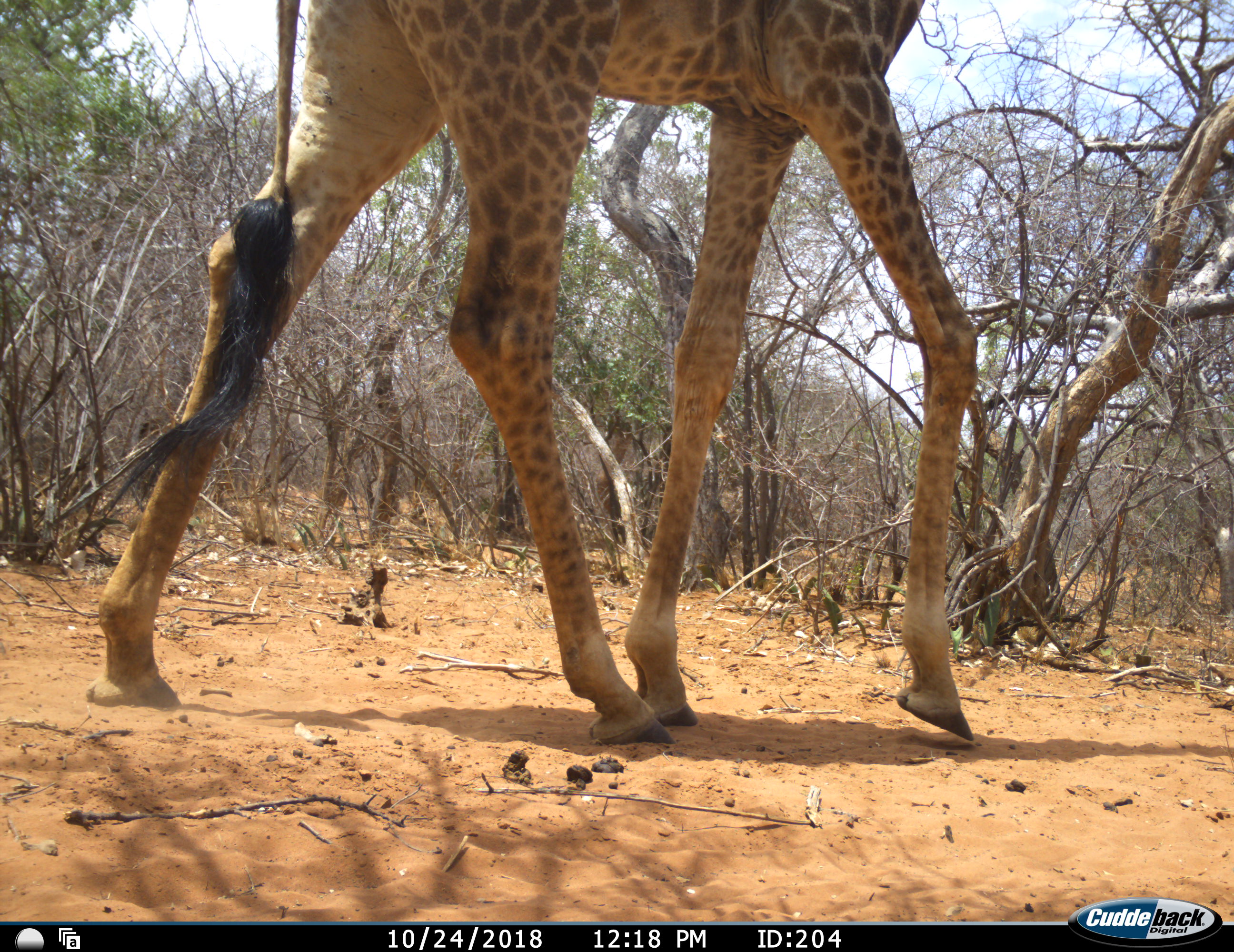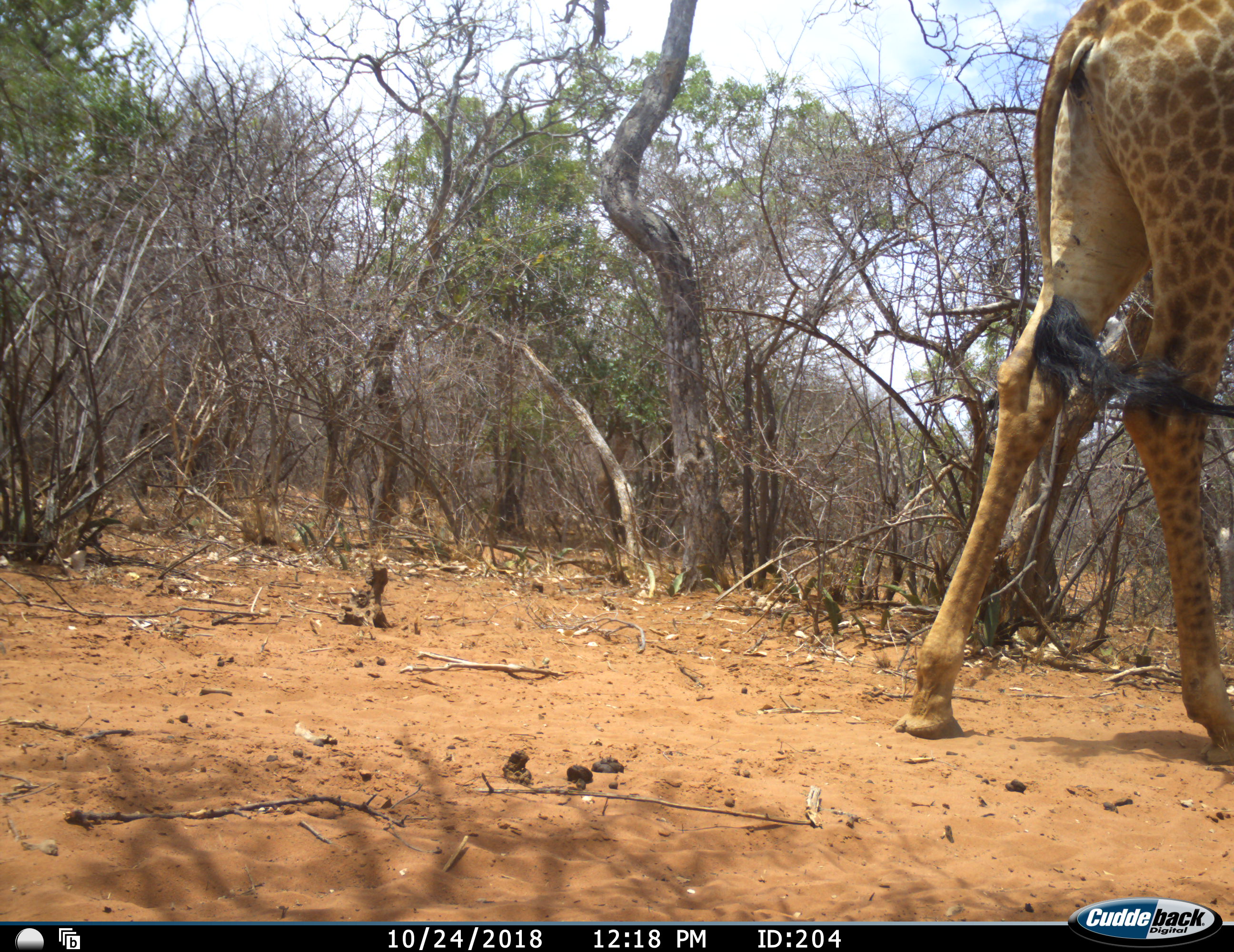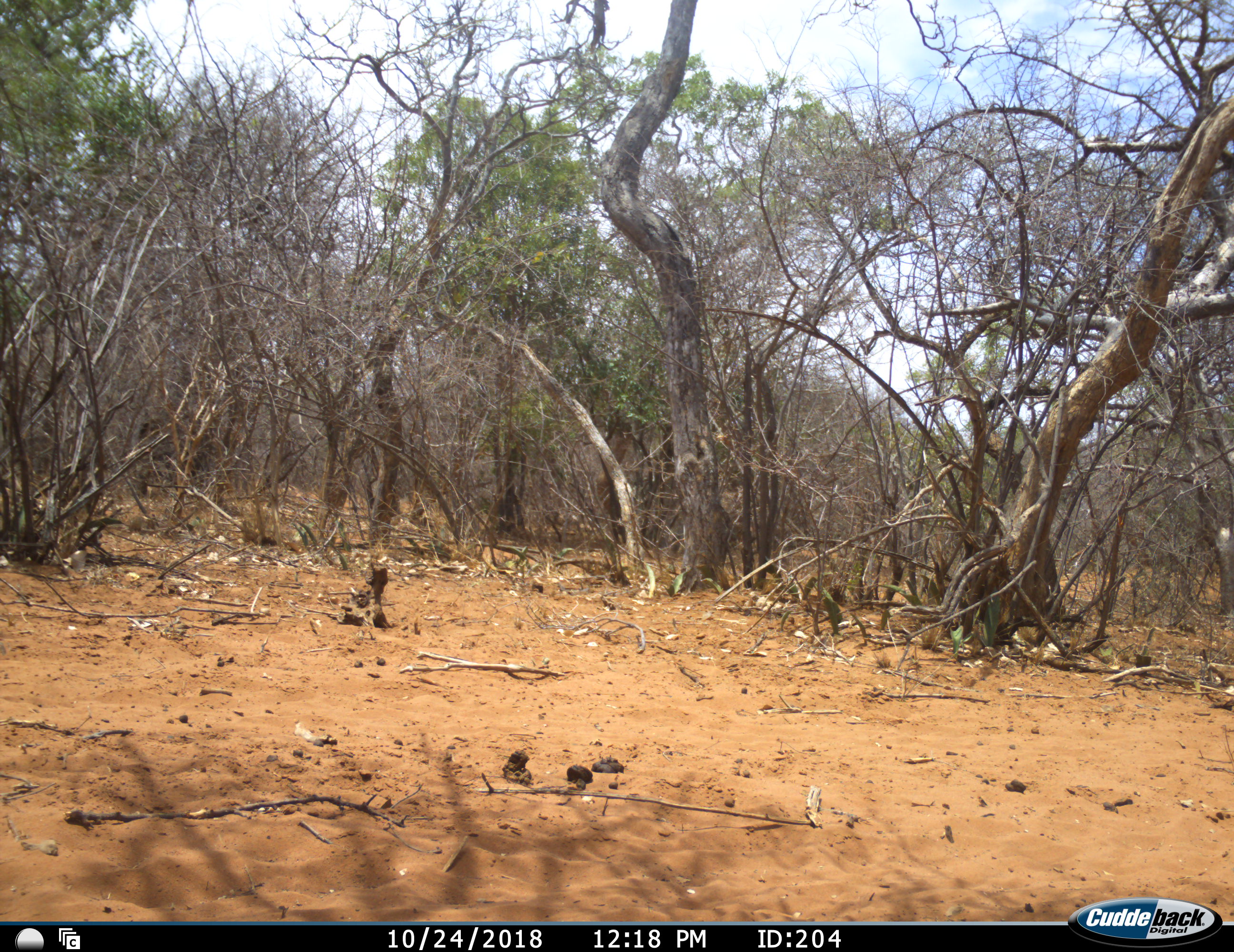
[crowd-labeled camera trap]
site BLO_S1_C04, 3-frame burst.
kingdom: Animalia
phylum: Chordata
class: Mammalia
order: Artiodactyla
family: Giraffidae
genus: Giraffa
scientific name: Giraffa camelopardalis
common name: giraffe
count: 1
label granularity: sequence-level